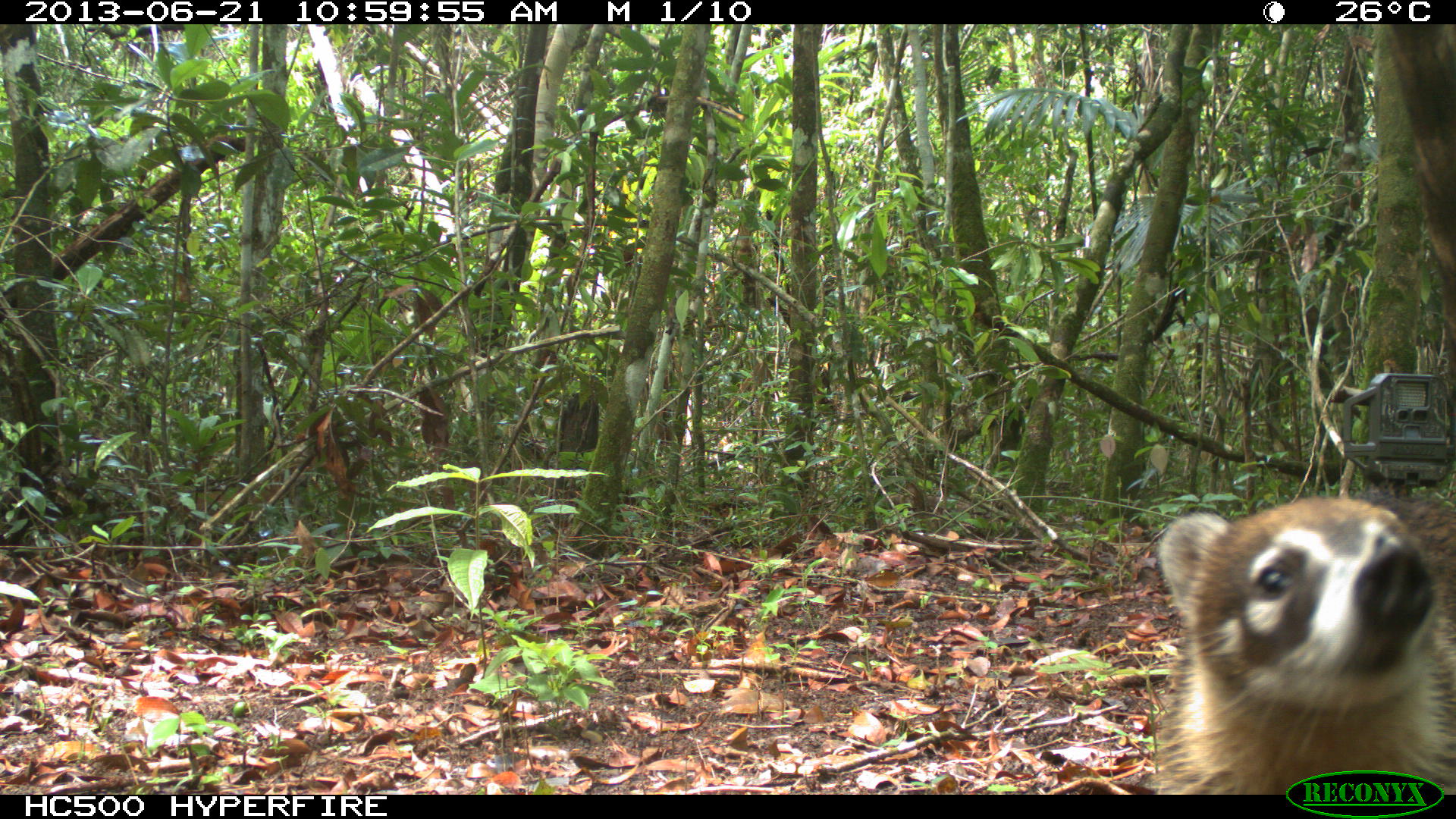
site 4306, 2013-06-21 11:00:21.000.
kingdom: Animalia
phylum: Chordata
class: Mammalia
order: Carnivora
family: Procyonidae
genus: Nasua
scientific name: Nasua narica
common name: white-nosed coati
Nasua narica (white-nosed coati), count 2.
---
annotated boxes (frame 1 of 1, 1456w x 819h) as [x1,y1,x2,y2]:
nasua narica: [1151,493,1454,792]